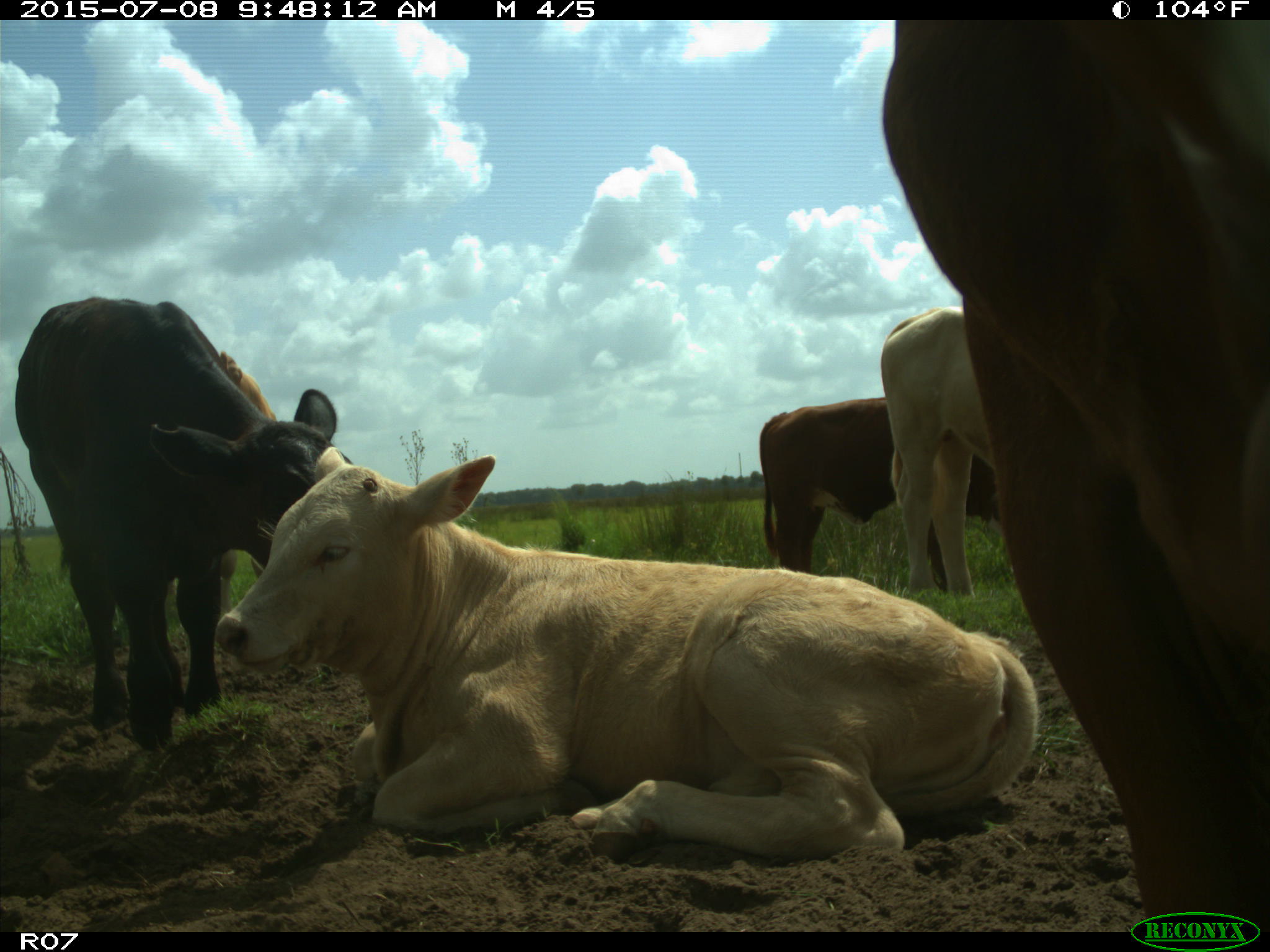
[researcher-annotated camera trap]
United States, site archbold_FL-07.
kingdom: Animalia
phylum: Chordata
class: Mammalia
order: Artiodactyla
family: Bovidae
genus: Bos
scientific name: Bos taurus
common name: domestic cow